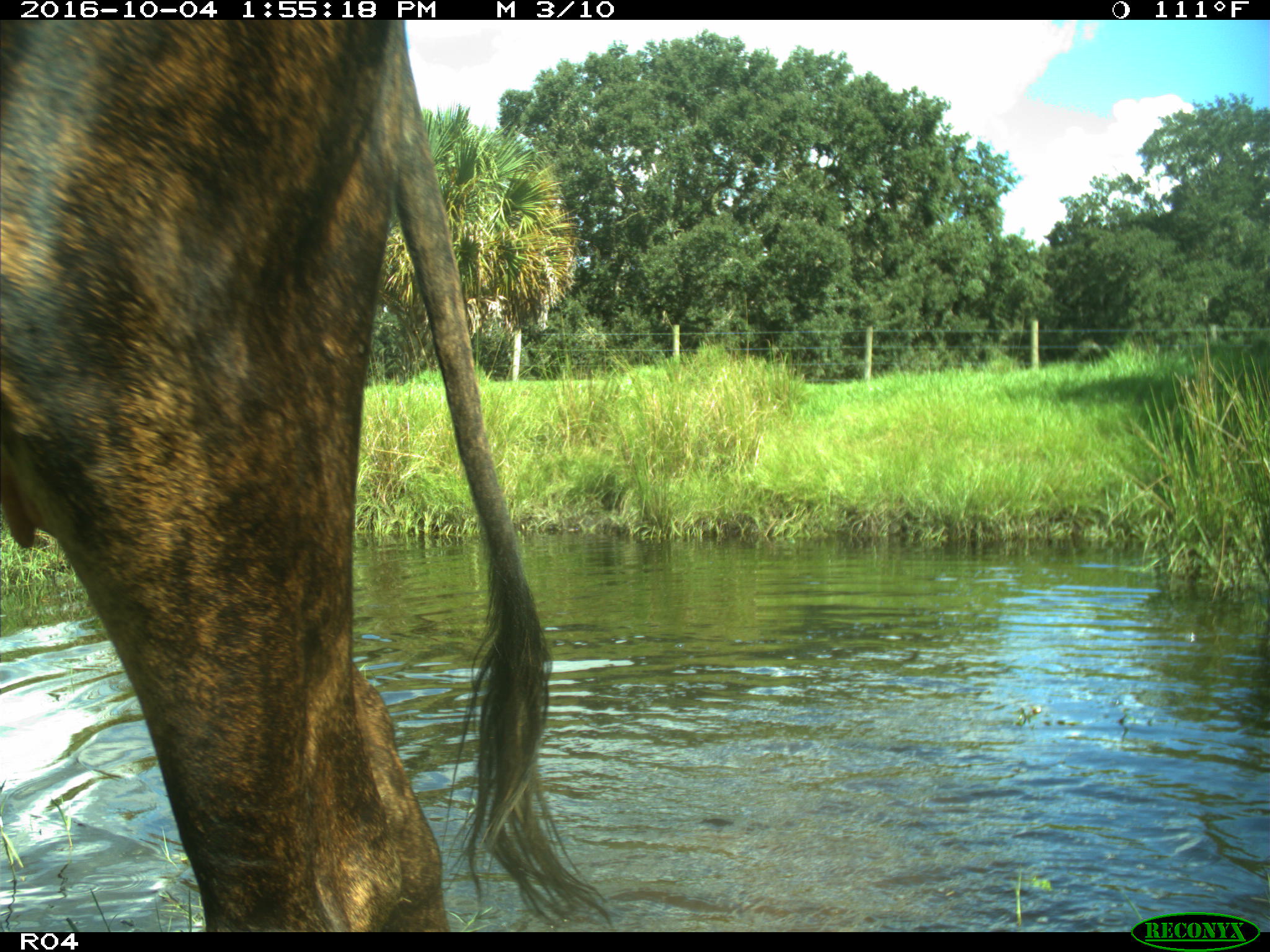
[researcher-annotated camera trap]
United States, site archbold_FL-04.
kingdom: Animalia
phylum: Chordata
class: Mammalia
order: Artiodactyla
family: Bovidae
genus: Bos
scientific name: Bos taurus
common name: domestic cow